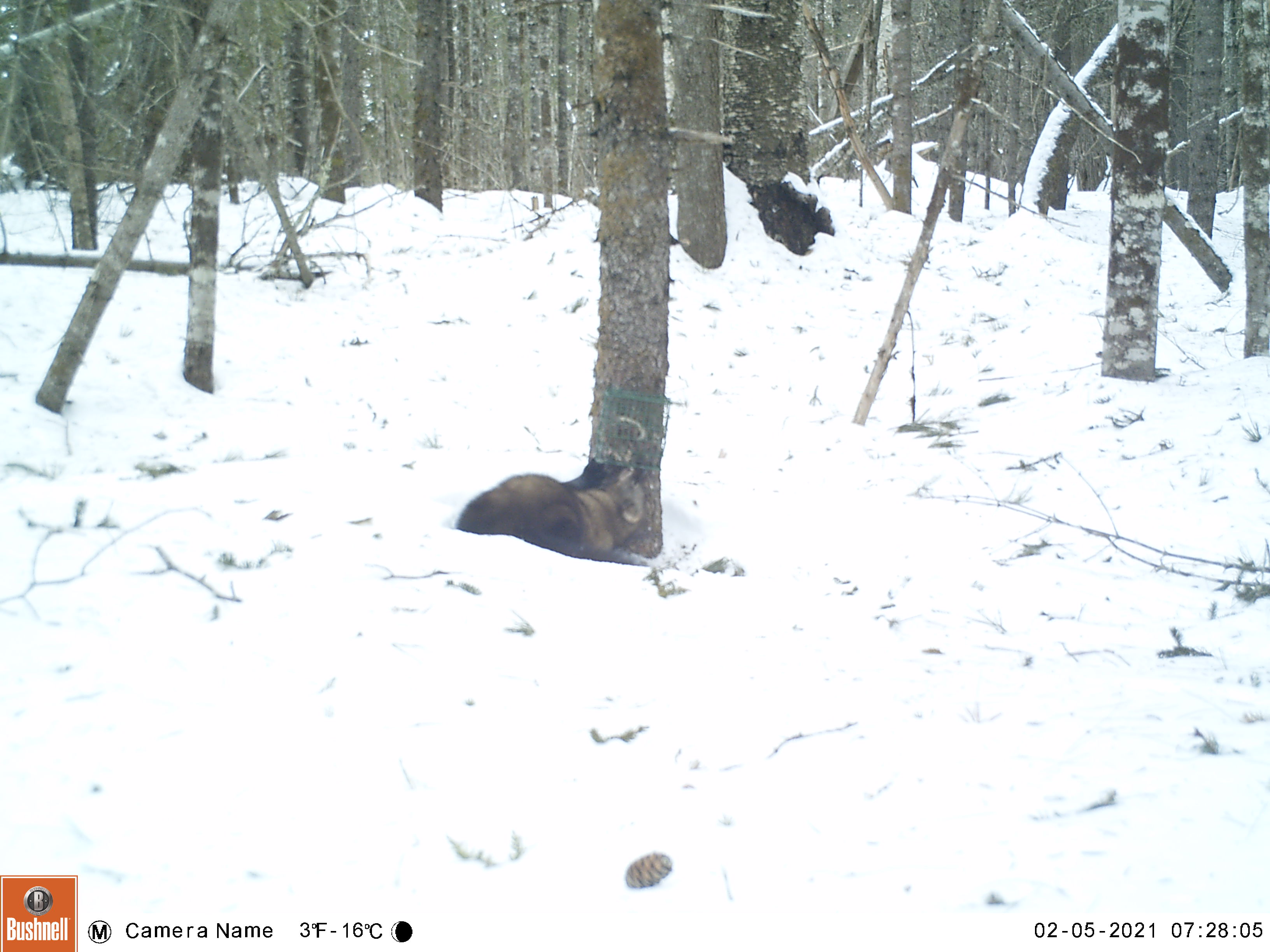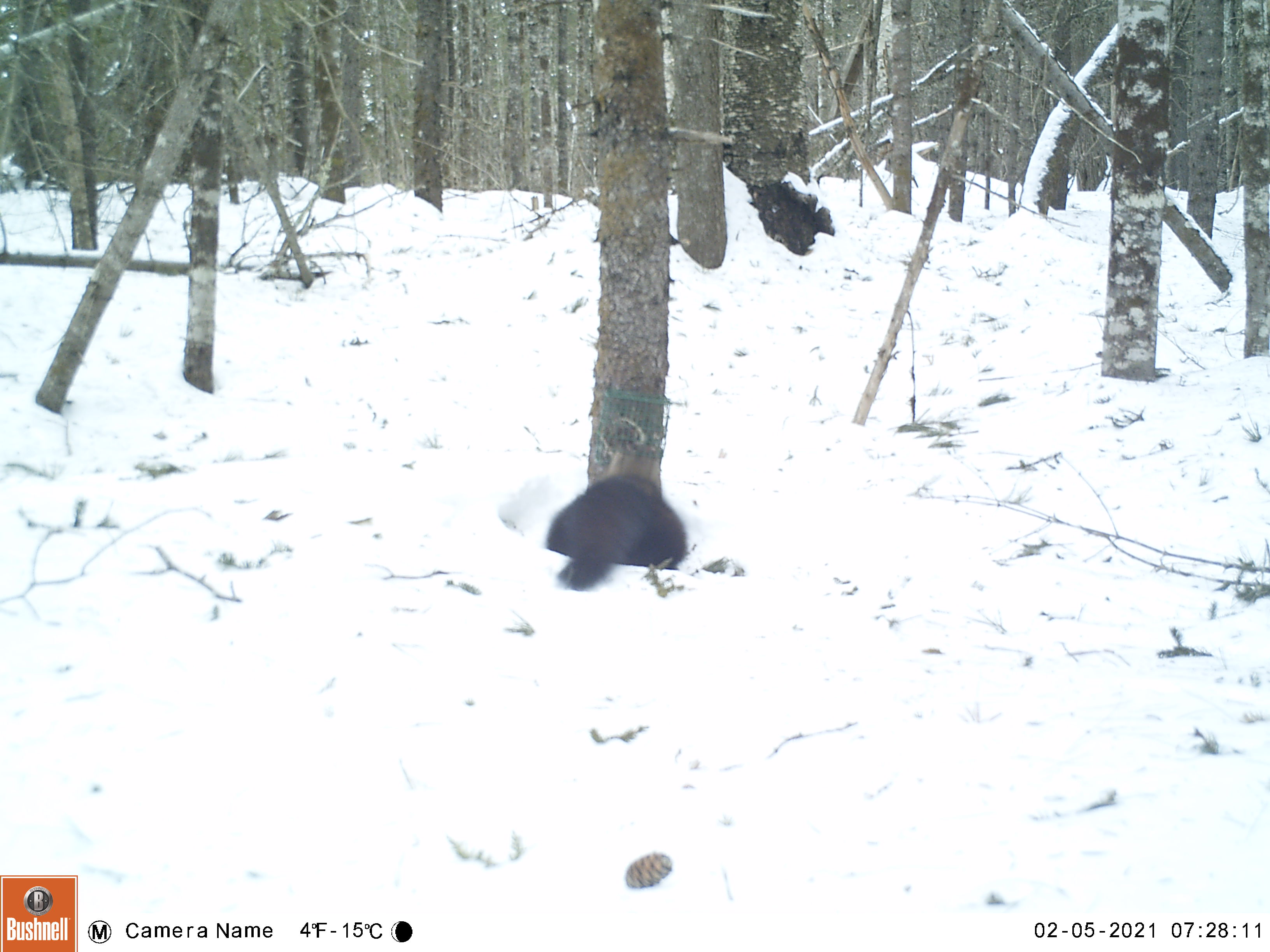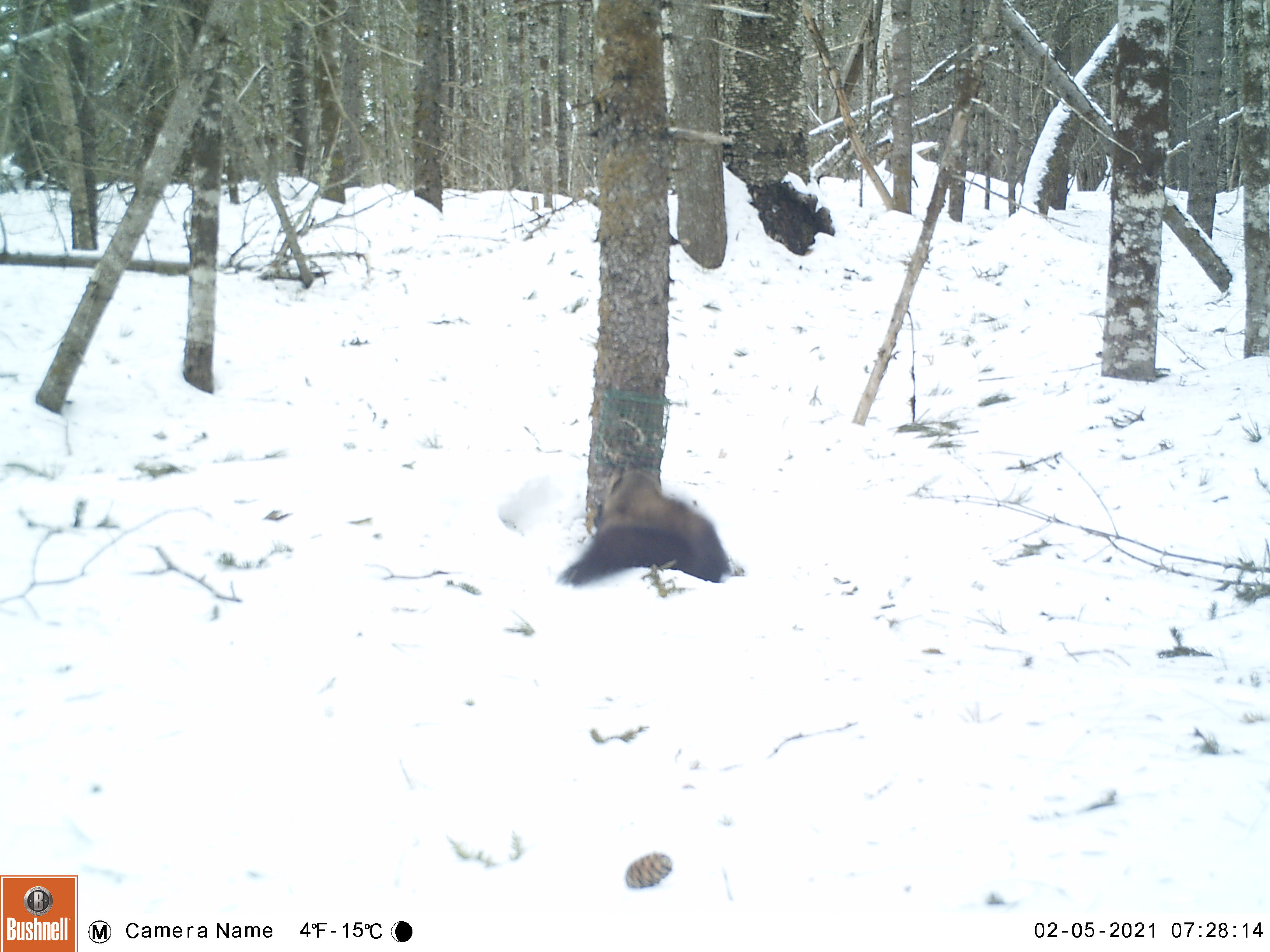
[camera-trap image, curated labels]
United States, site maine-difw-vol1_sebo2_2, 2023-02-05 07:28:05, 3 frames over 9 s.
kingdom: Animalia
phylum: Chordata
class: Mammalia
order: Carnivora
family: Mustelidae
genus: Pekania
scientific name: Pekania pennanti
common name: fisher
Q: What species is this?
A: Fisher (Pekania pennanti).